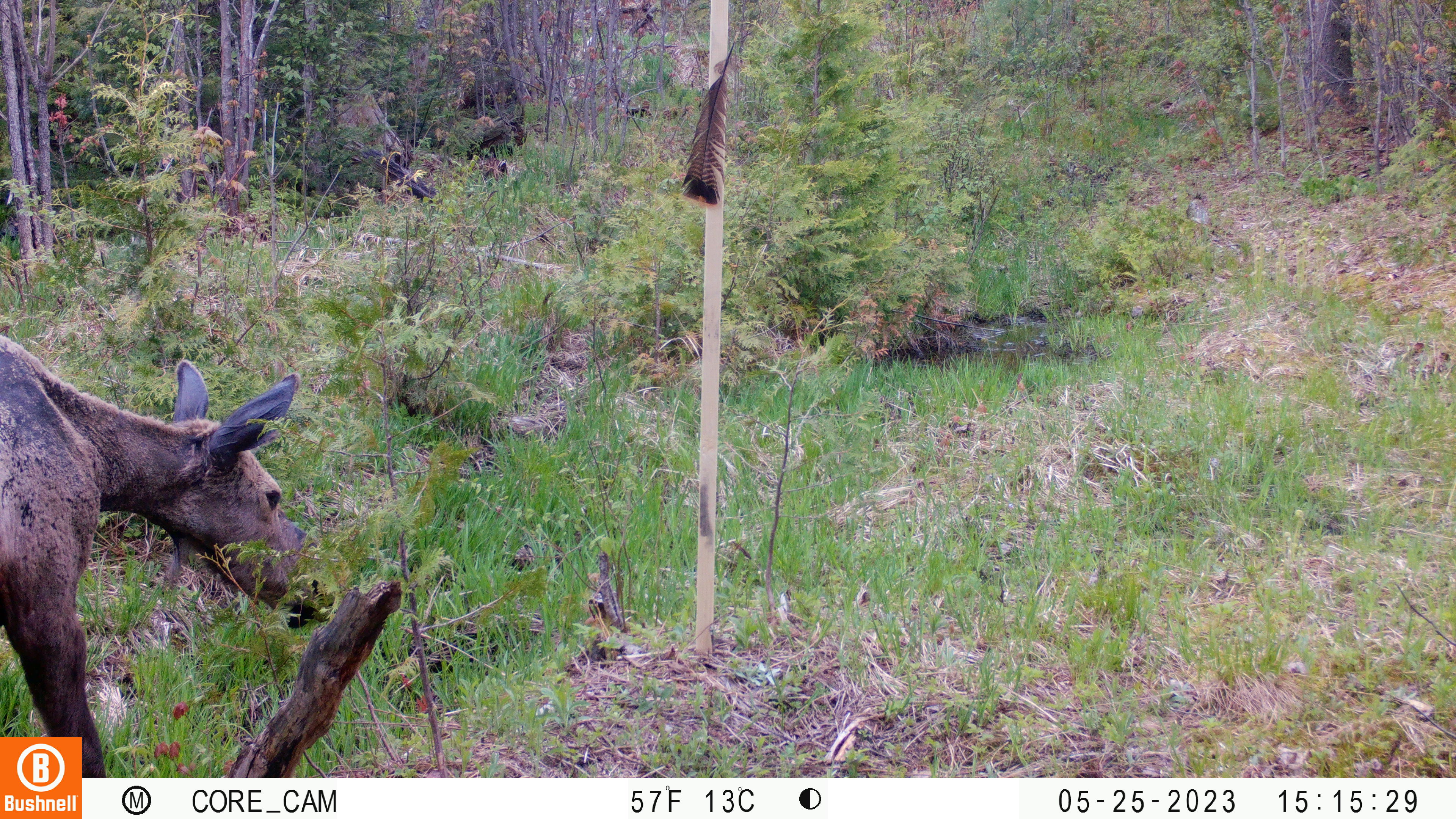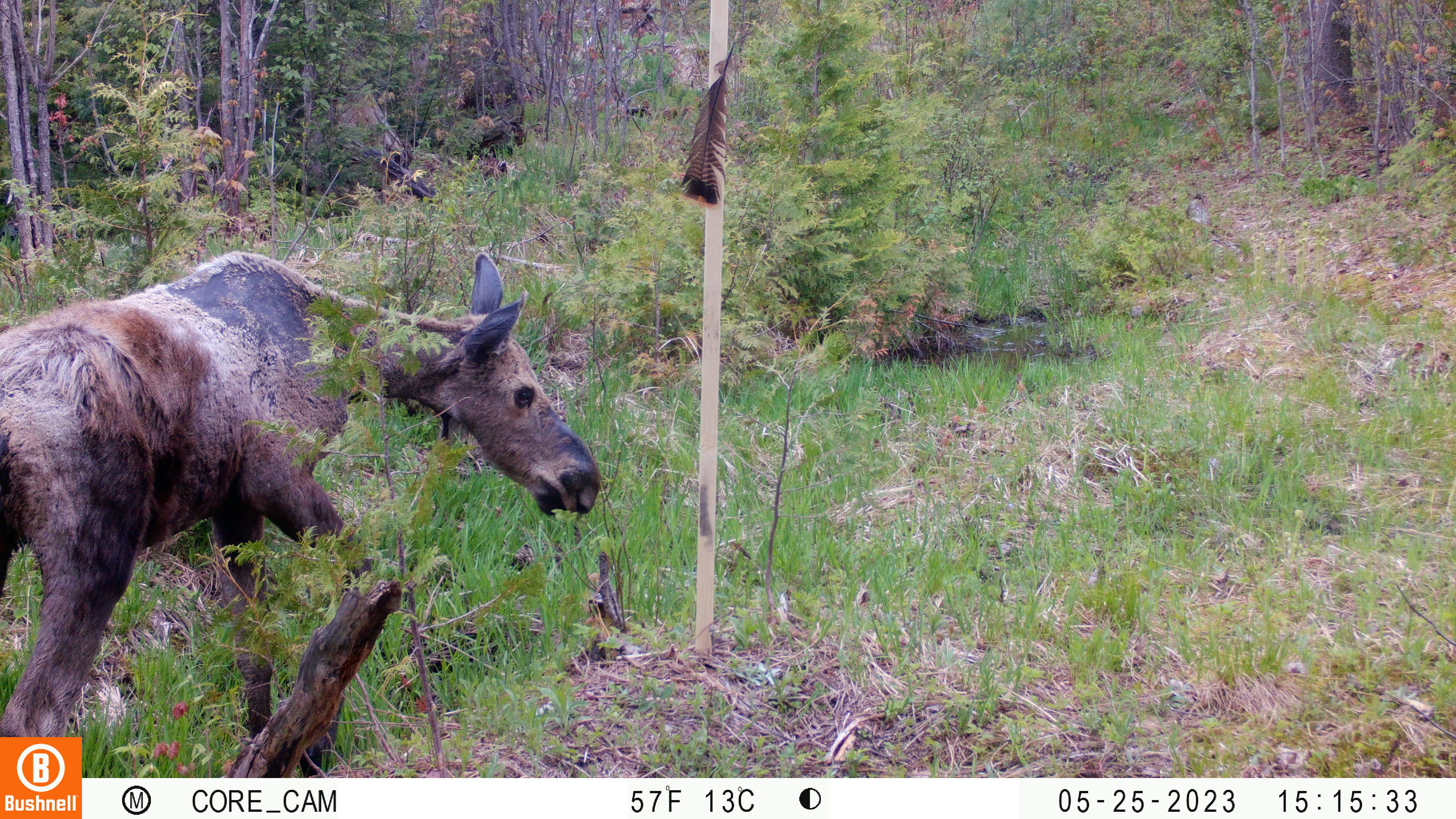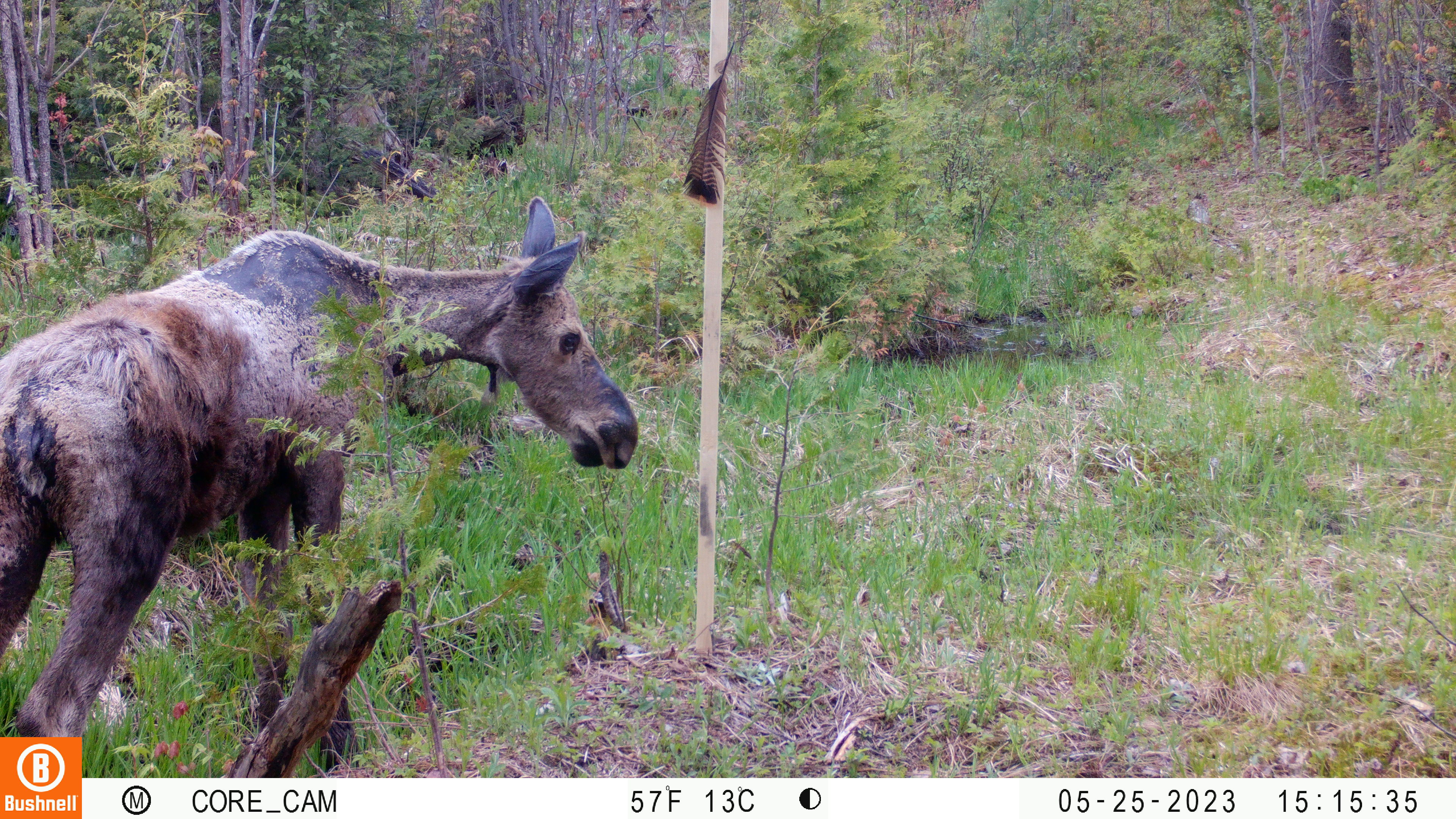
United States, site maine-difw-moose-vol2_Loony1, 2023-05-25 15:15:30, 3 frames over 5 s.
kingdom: Animalia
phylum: Chordata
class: Mammalia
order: Artiodactyla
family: Cervidae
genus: Alces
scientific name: Alces alces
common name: moose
Moose (Alces alces).